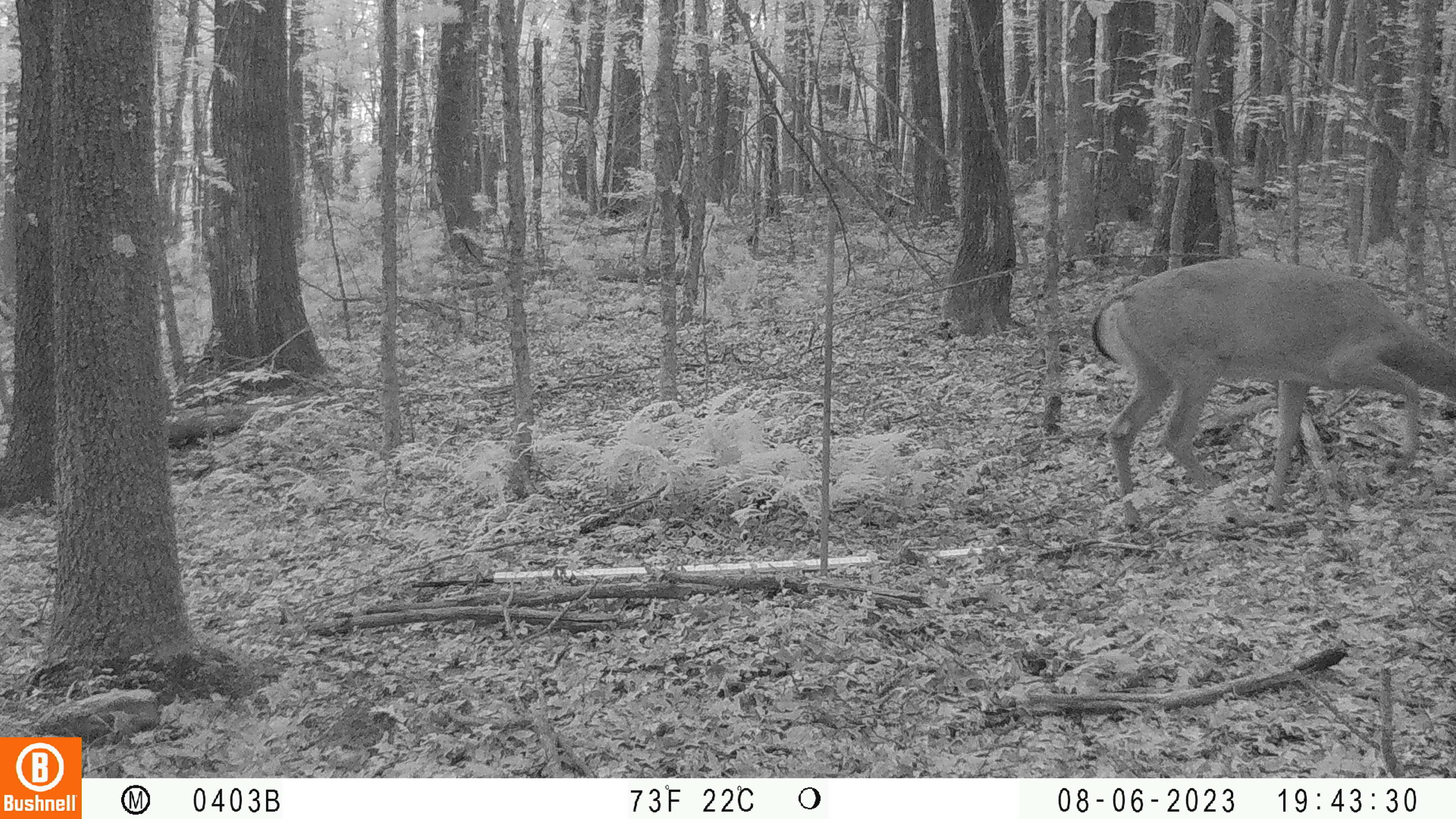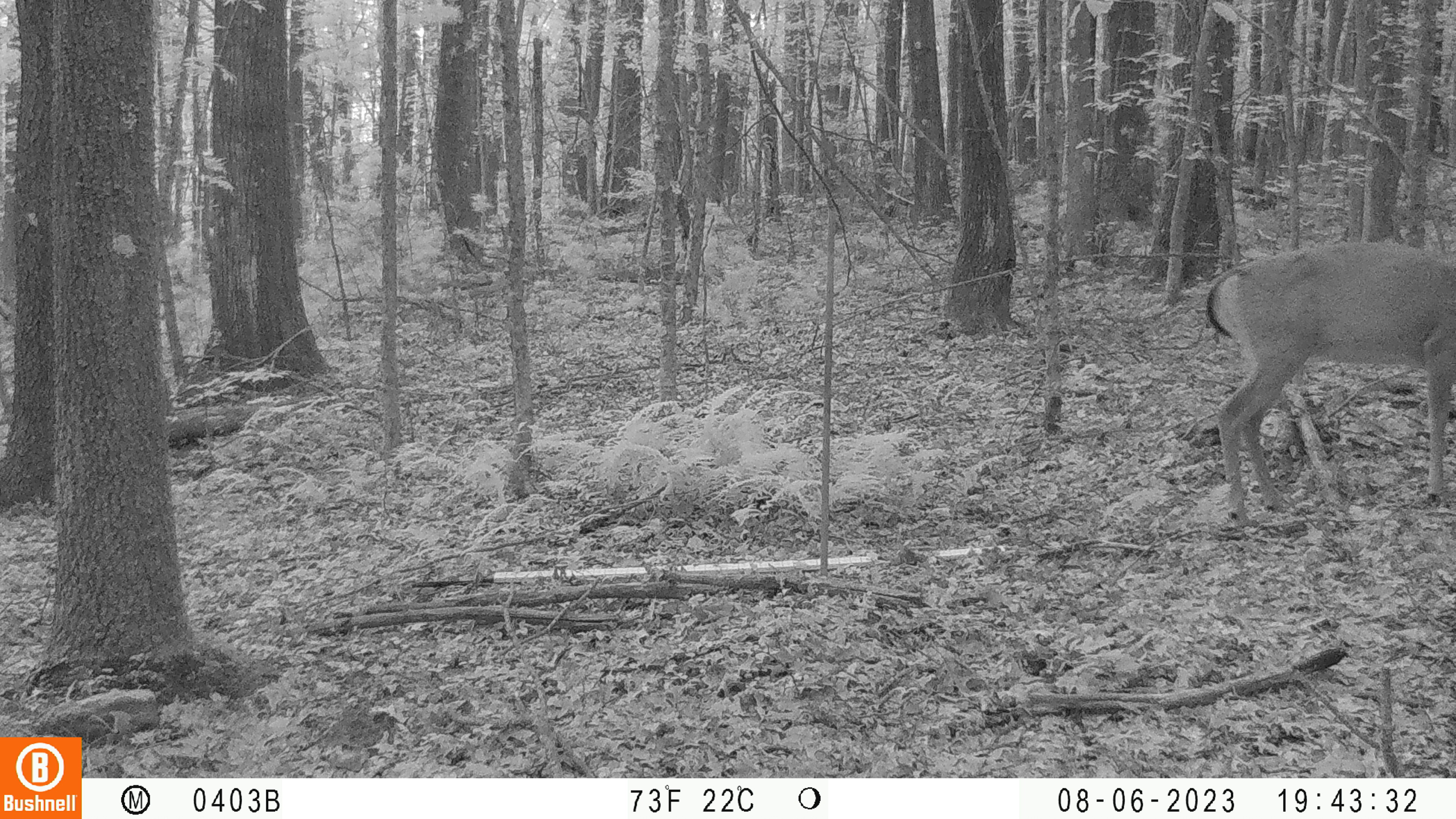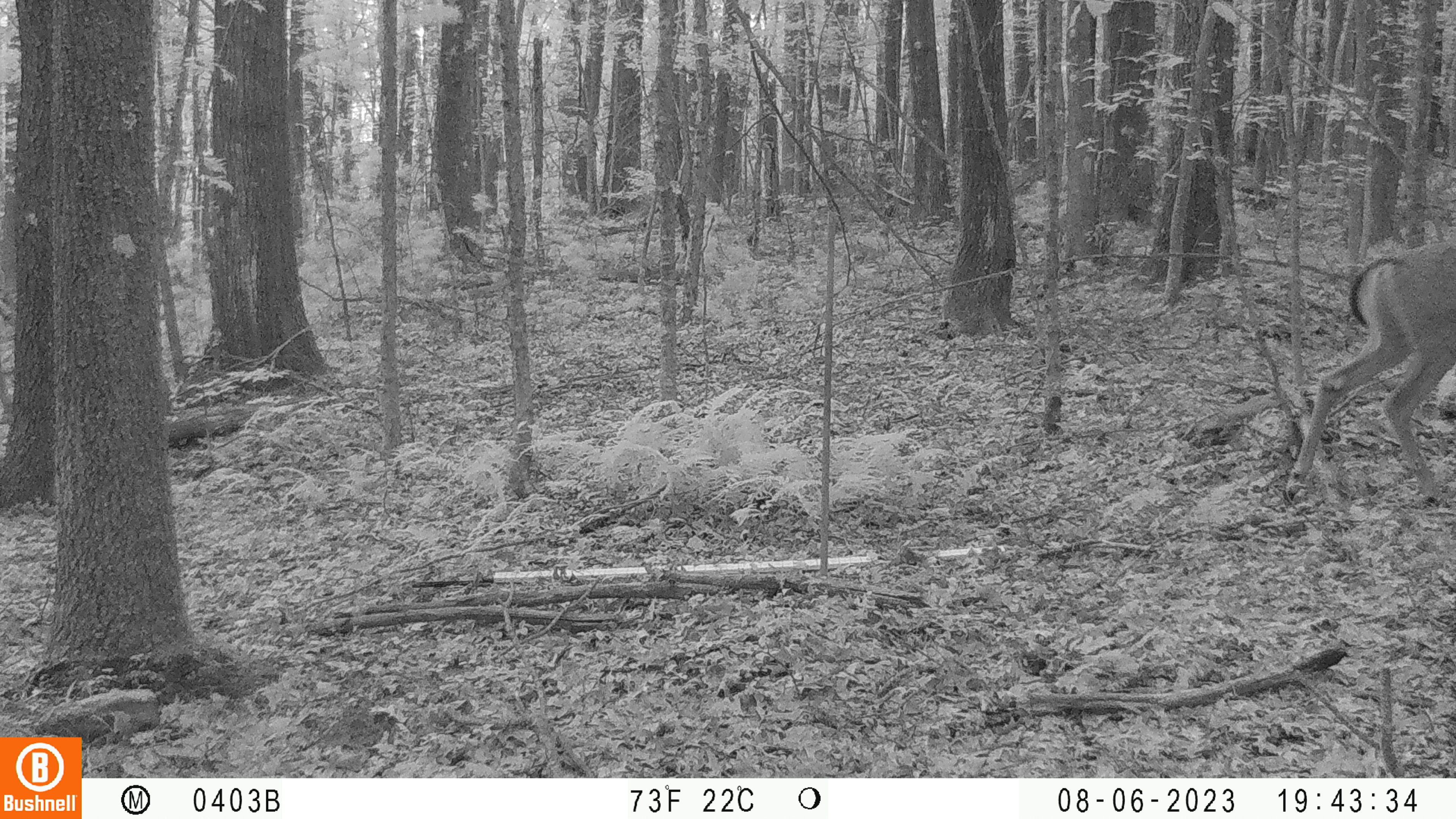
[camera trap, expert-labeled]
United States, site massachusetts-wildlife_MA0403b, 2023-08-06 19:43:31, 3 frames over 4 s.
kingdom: Animalia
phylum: Chordata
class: Mammalia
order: Artiodactyla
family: Cervidae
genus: Odocoileus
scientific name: Odocoileus virginianus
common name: white-tailed deer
White-tailed deer (Odocoileus virginianus).